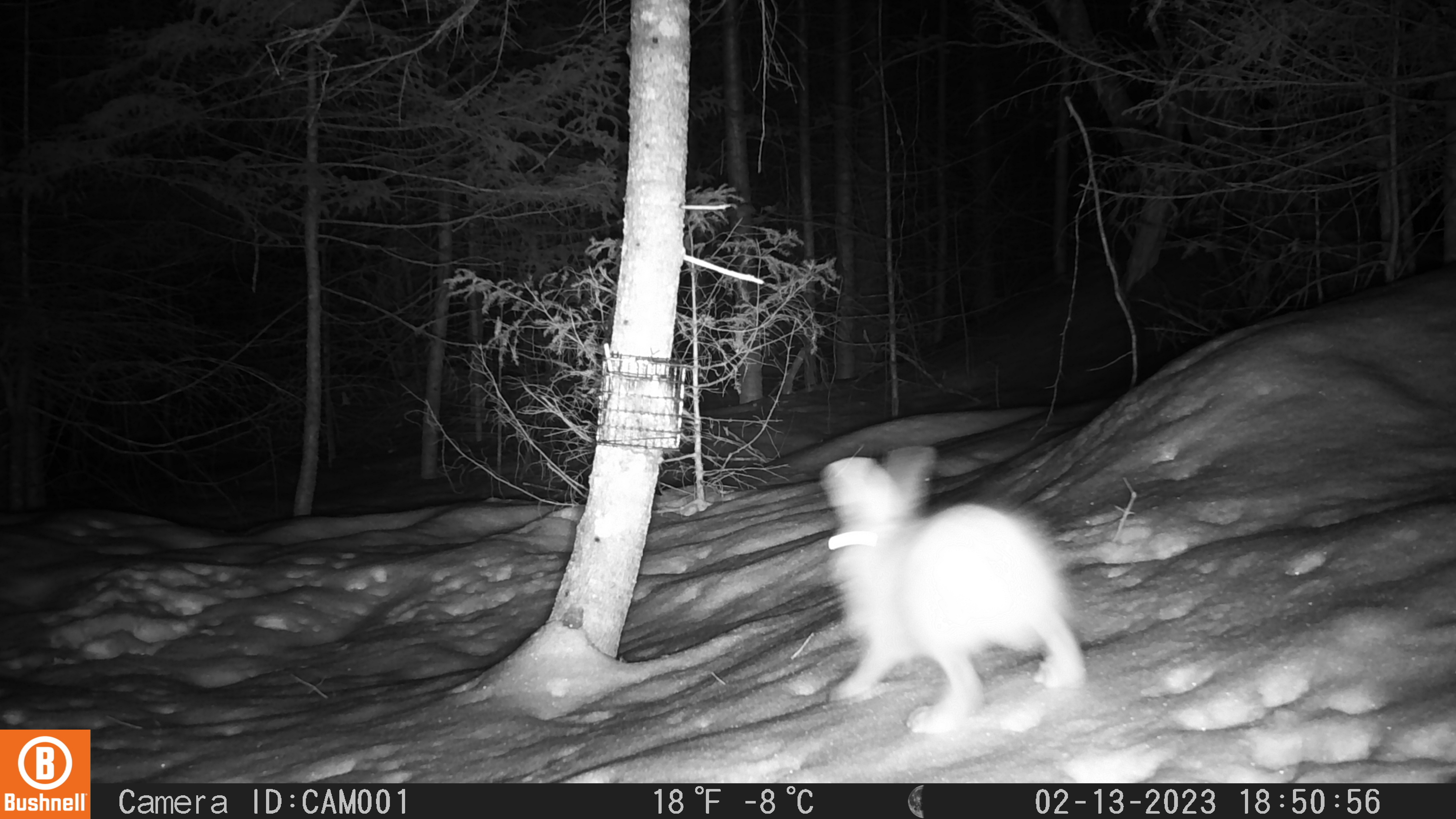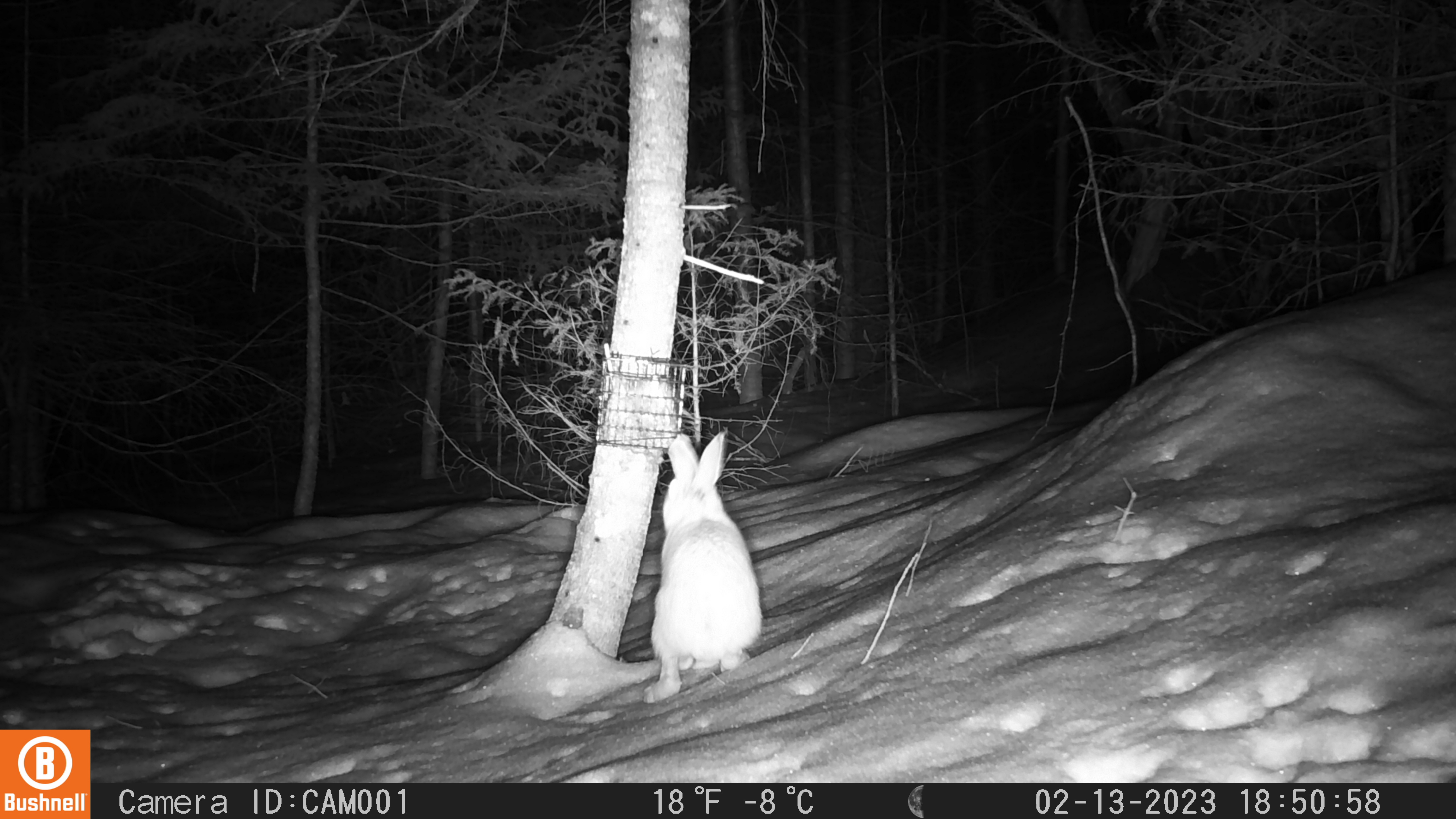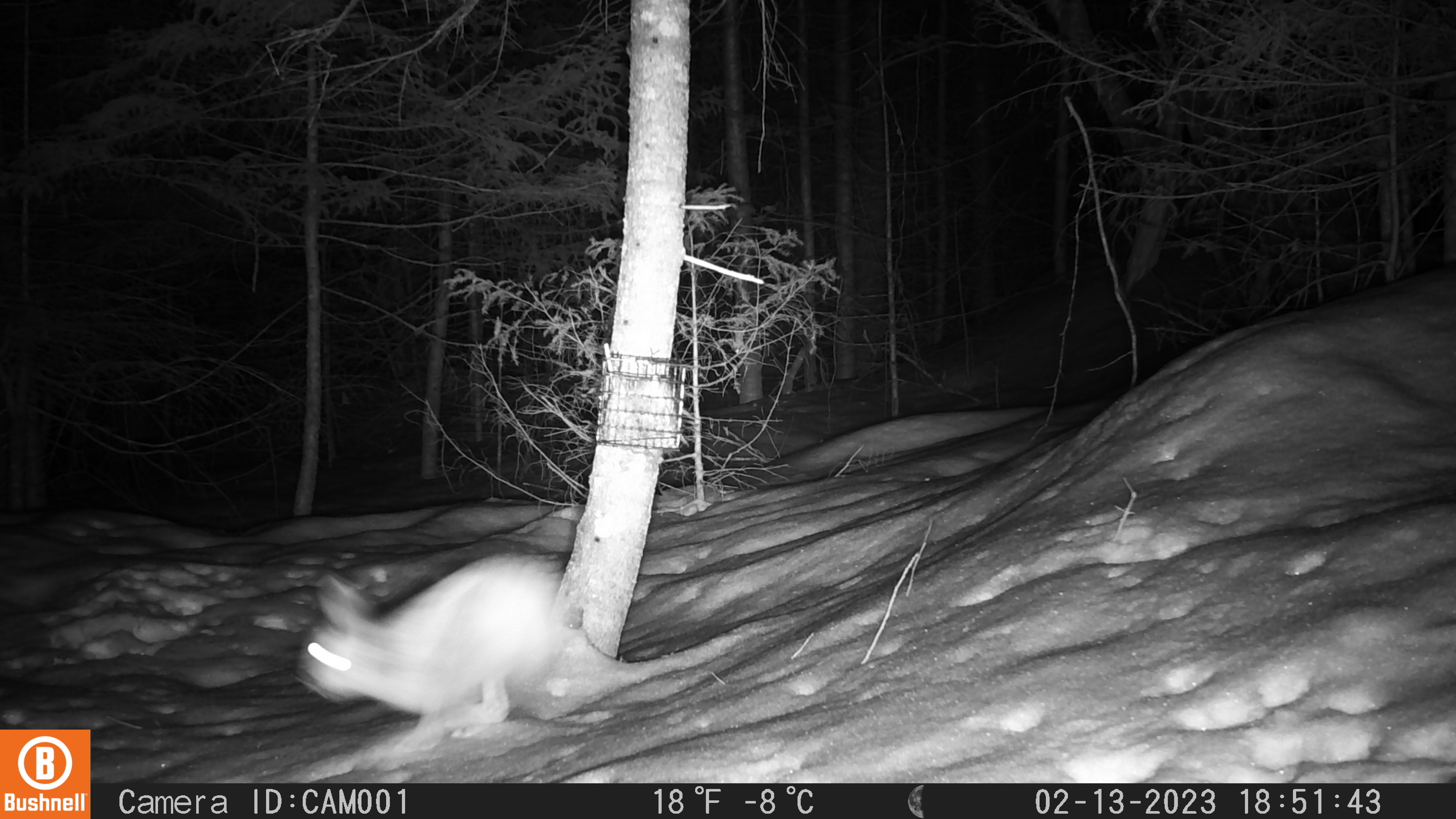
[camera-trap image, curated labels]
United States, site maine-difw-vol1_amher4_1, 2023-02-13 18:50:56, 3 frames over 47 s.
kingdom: Animalia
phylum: Chordata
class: Mammalia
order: Lagomorpha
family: Leporidae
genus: Lepus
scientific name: Lepus americanus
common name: snowshoe hare